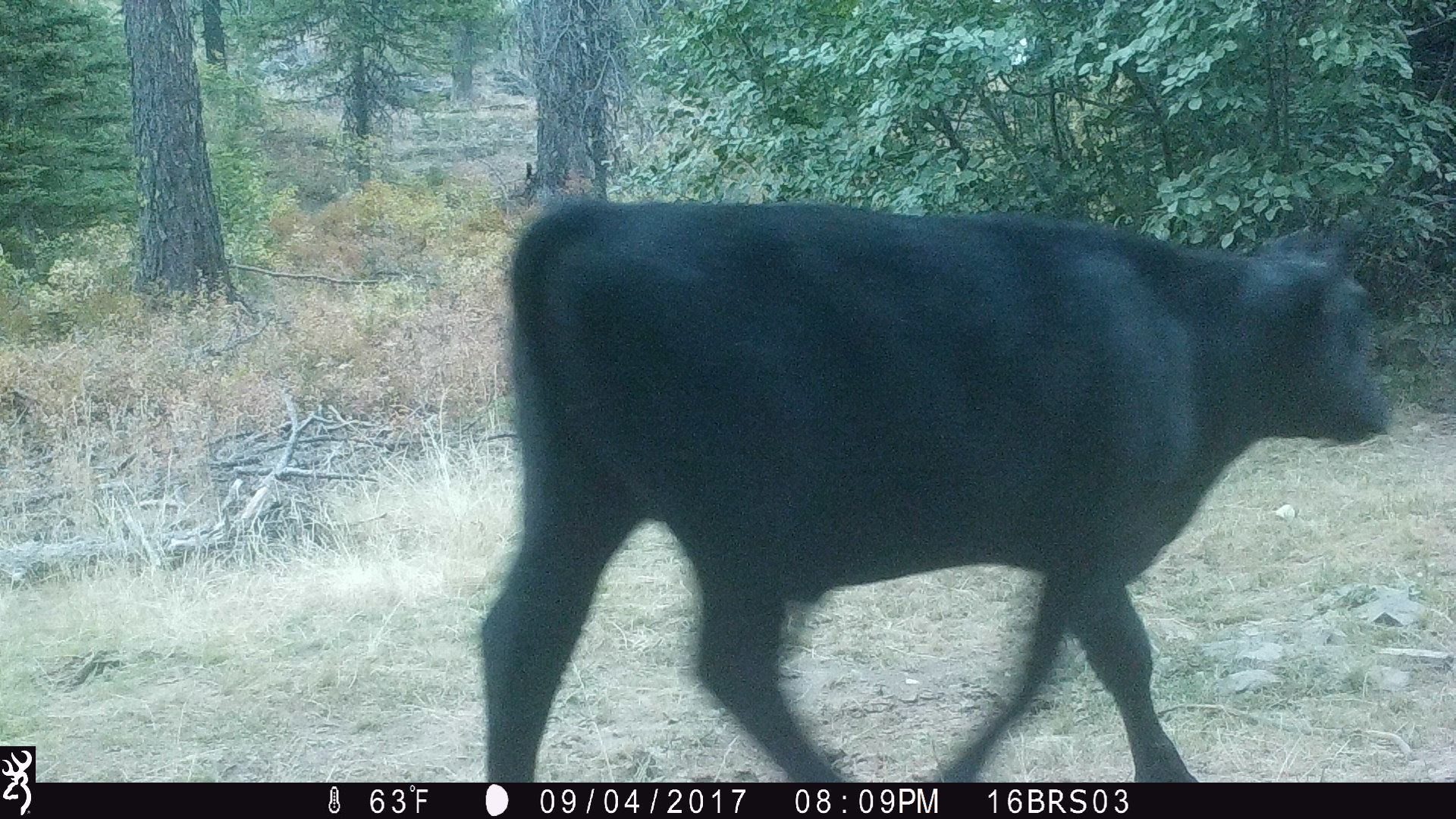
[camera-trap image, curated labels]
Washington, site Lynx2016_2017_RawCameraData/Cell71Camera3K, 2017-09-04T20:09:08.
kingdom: Animalia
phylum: Chordata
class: Mammalia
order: Artiodactyla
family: Bovidae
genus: Bos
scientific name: Bos taurus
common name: domestic cattle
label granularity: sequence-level